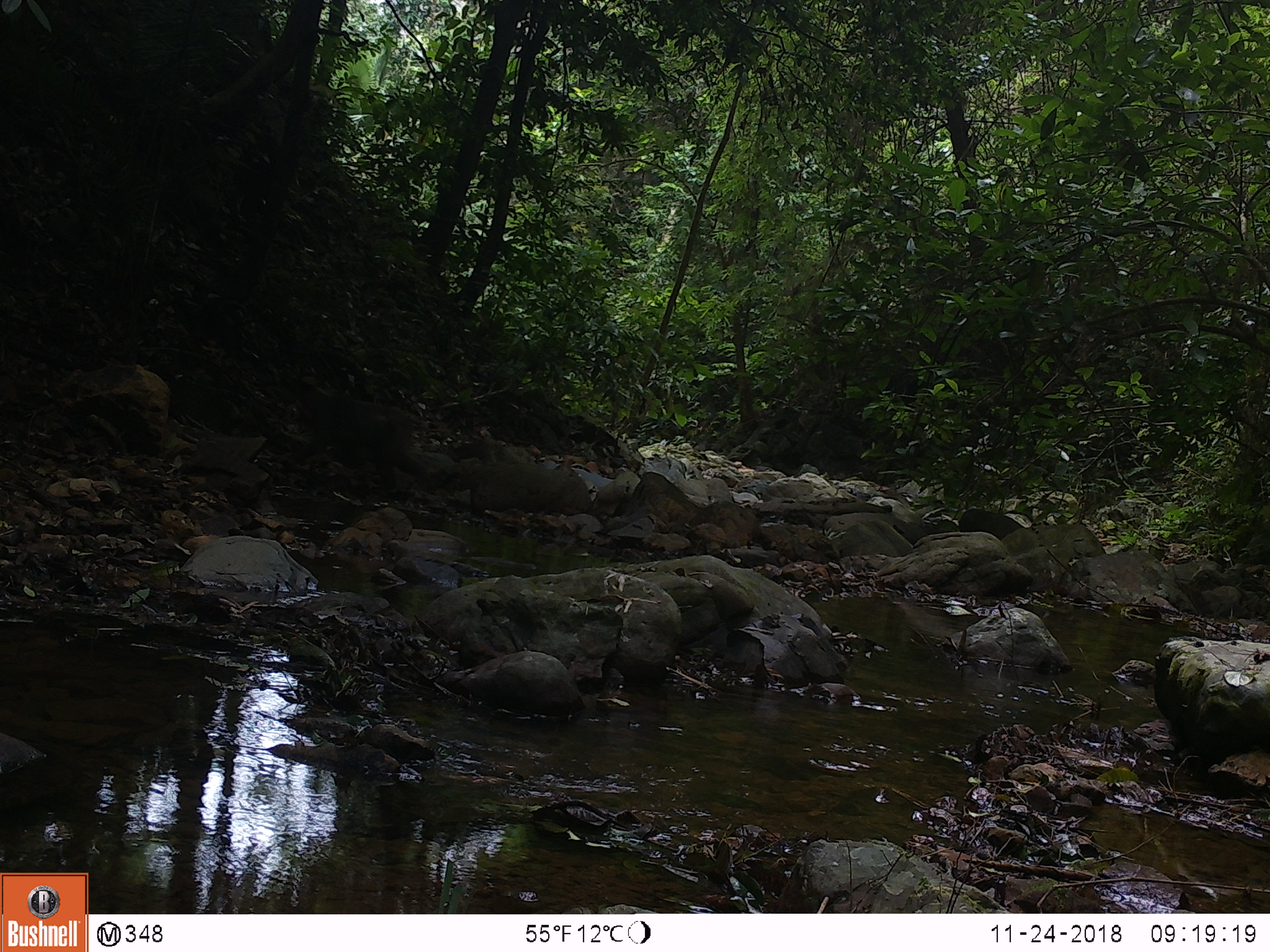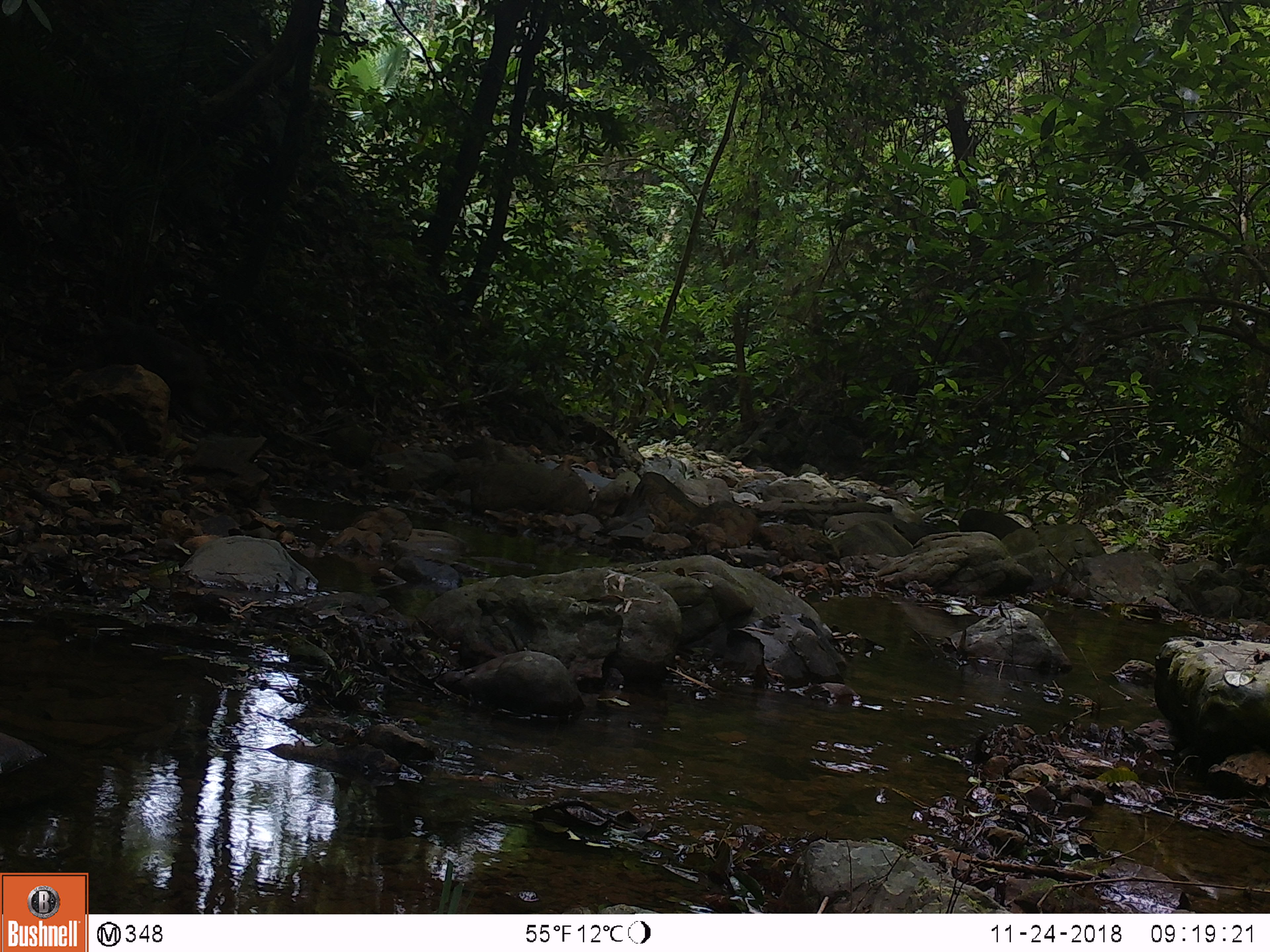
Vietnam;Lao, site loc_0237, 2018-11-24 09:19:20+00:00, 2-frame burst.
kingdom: Animalia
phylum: Chordata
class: Mammalia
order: Primates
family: Cercopithecidae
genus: Macaca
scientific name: Macaca arctoides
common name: stump-tailed macaque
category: stump tailed macaque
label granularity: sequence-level